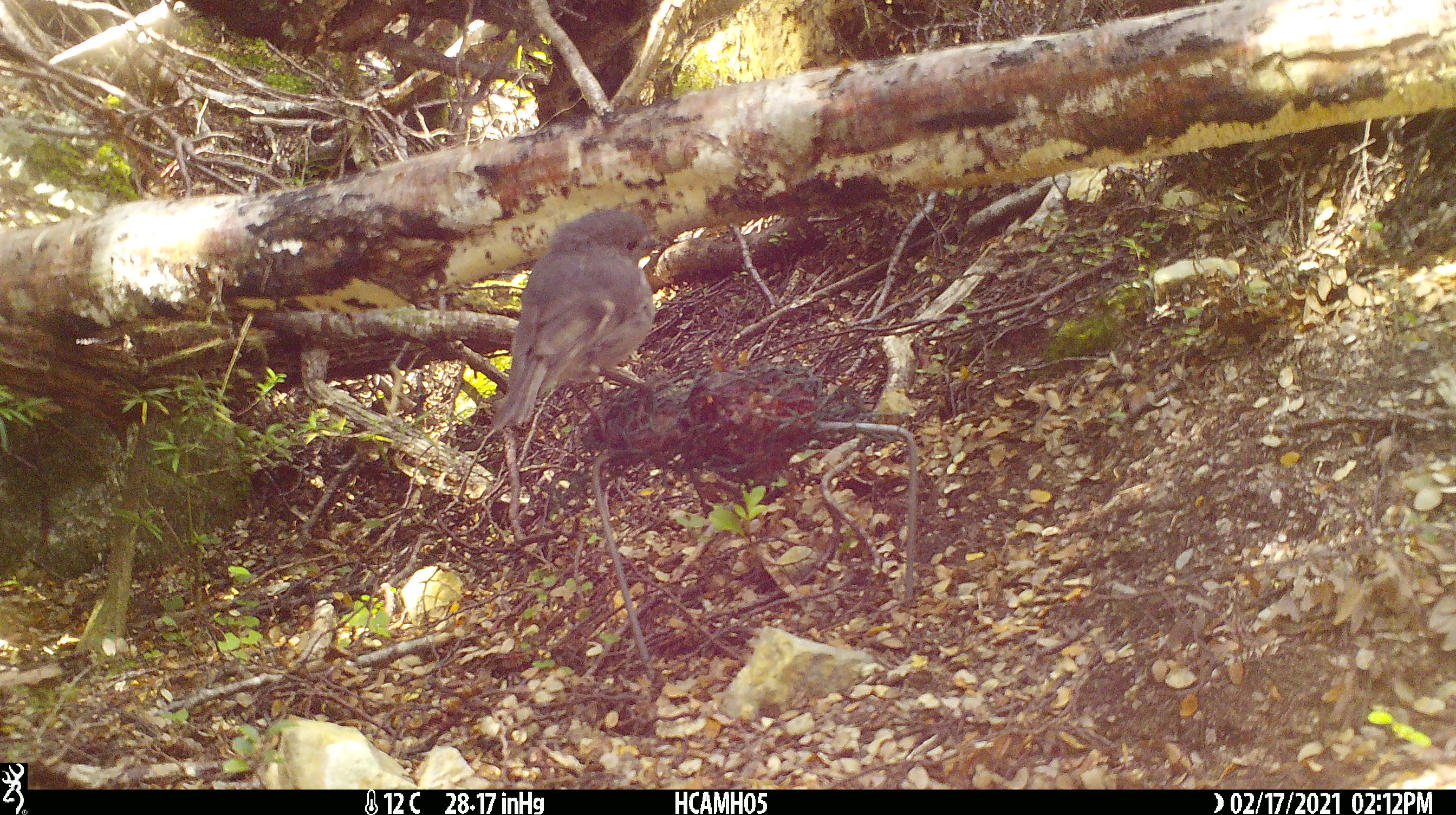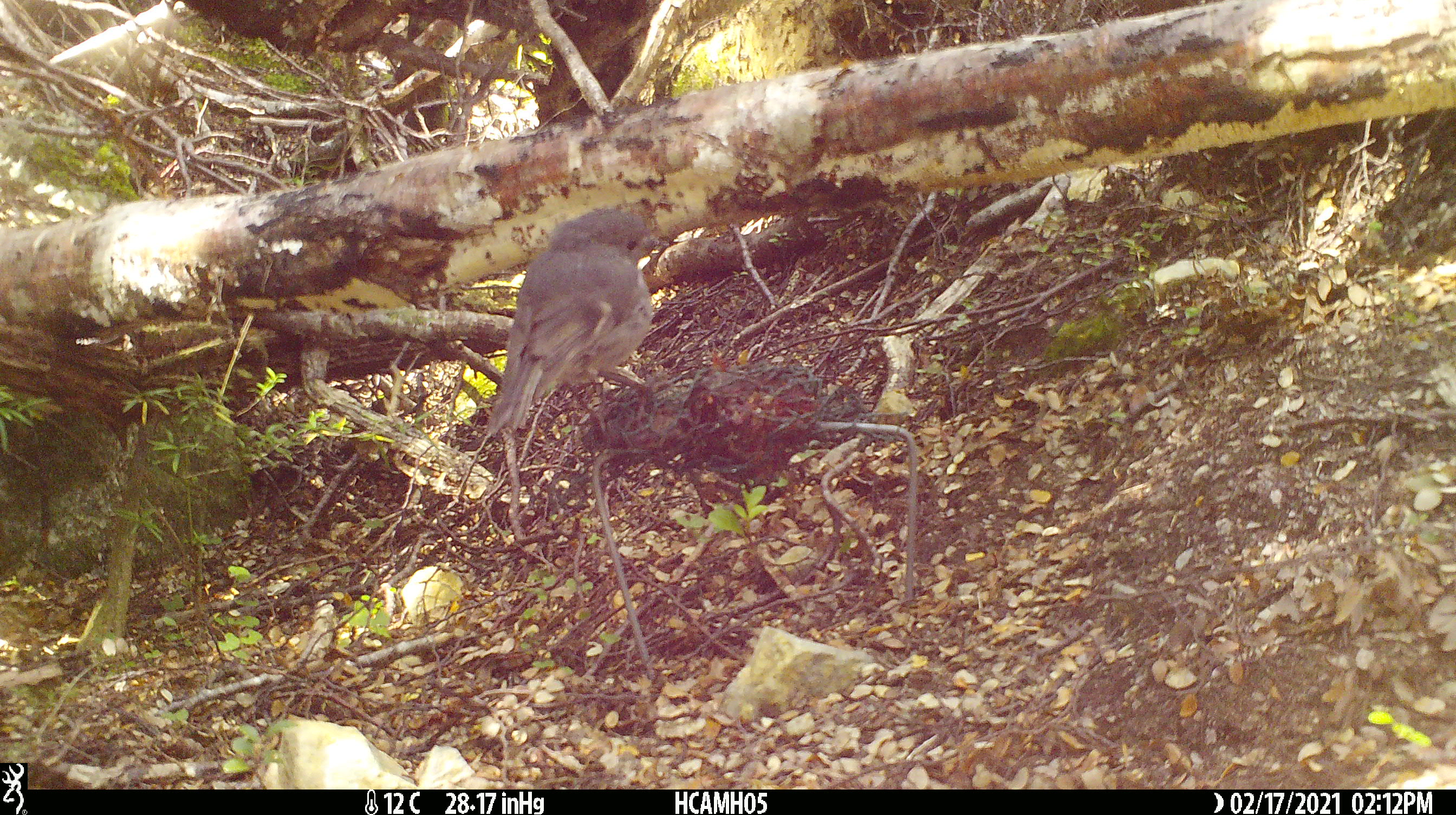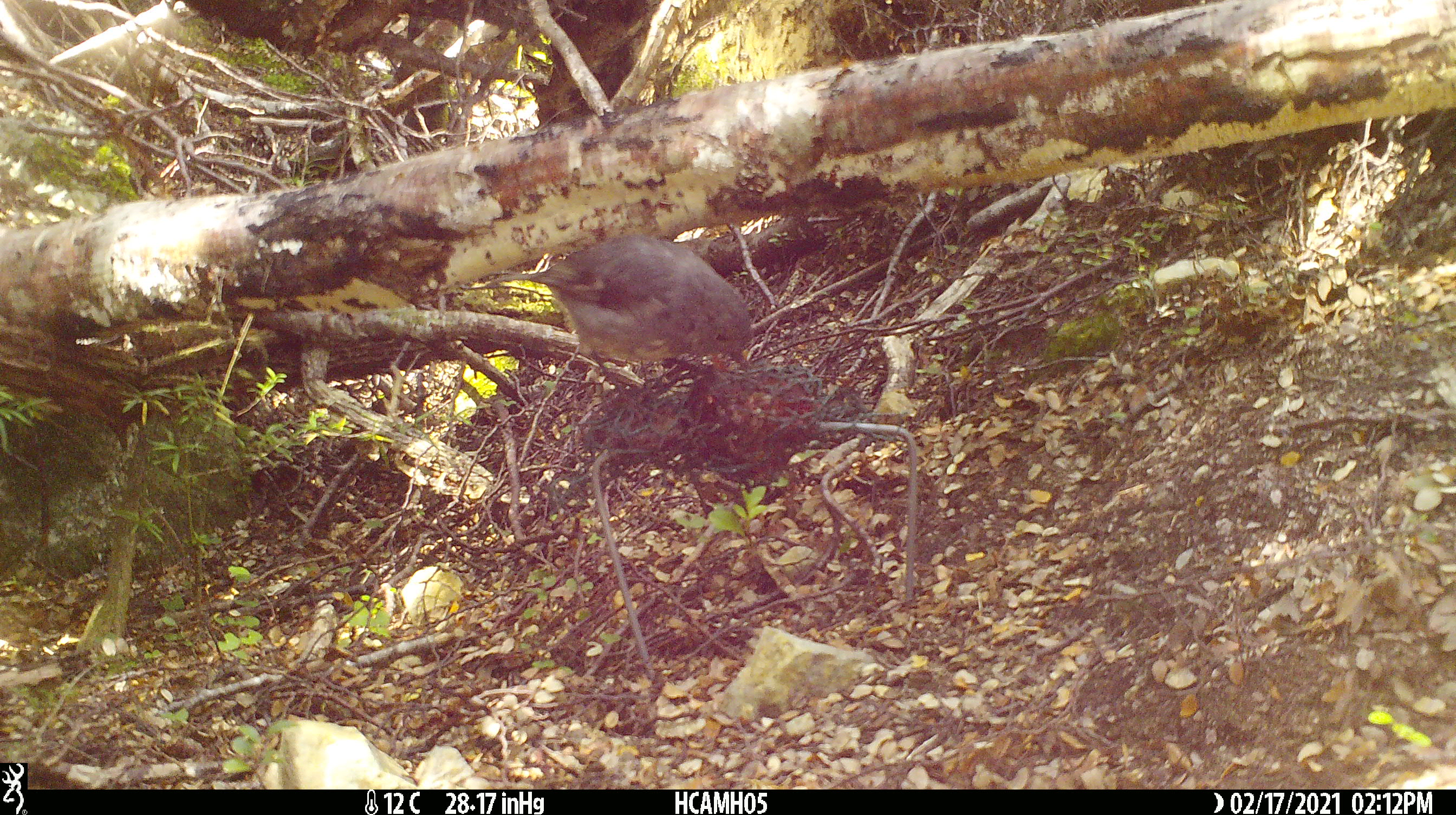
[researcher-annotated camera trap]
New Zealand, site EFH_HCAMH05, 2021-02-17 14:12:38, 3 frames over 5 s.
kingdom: Animalia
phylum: Chordata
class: Aves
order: Passeriformes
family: Petroicidae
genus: Petroica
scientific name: Petroica australis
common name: new zealand robin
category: robin